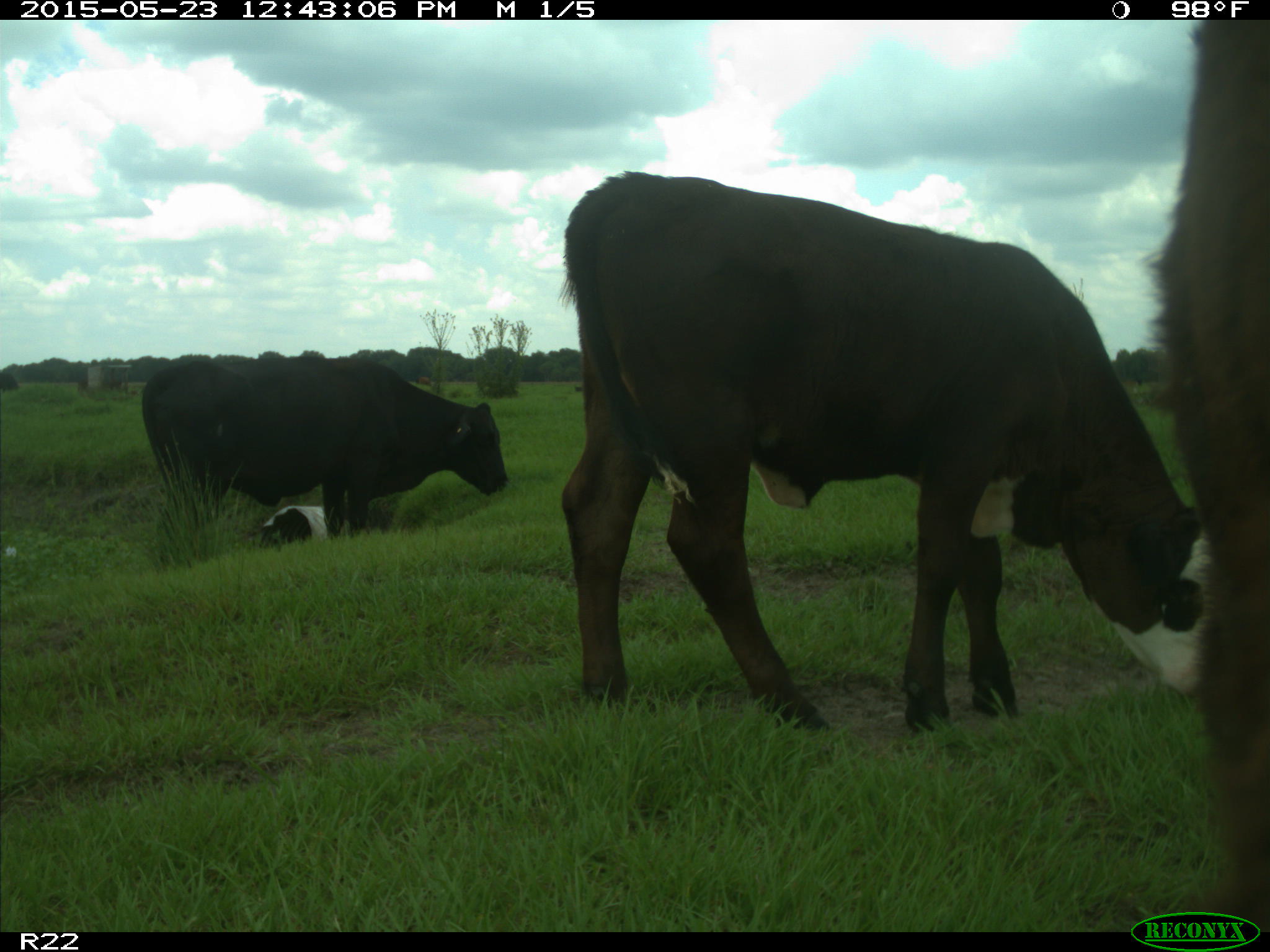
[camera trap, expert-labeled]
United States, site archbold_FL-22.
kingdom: Animalia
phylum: Chordata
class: Mammalia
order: Artiodactyla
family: Bovidae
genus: Bos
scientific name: Bos taurus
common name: domestic cow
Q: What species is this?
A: Bos taurus (domestic cow).